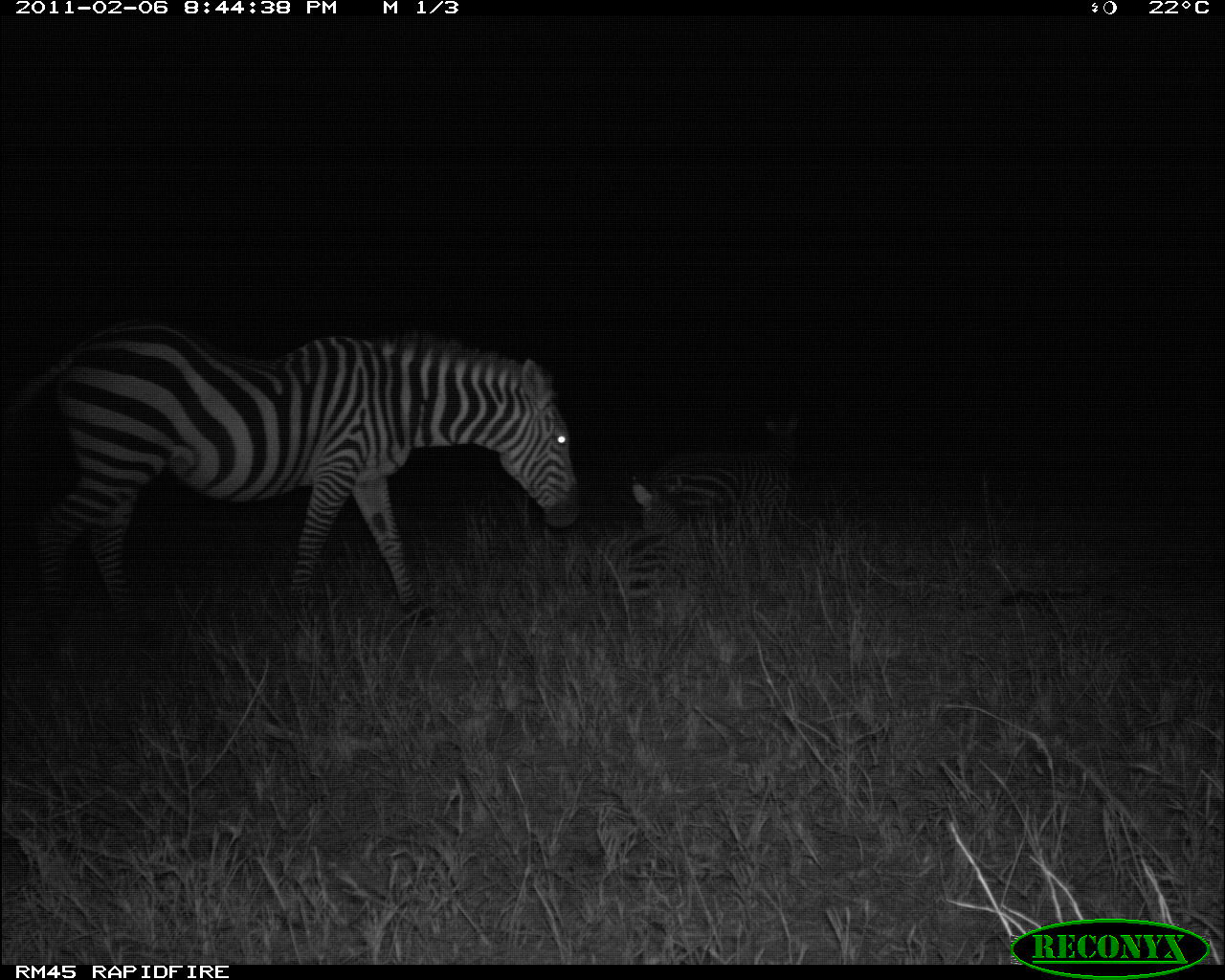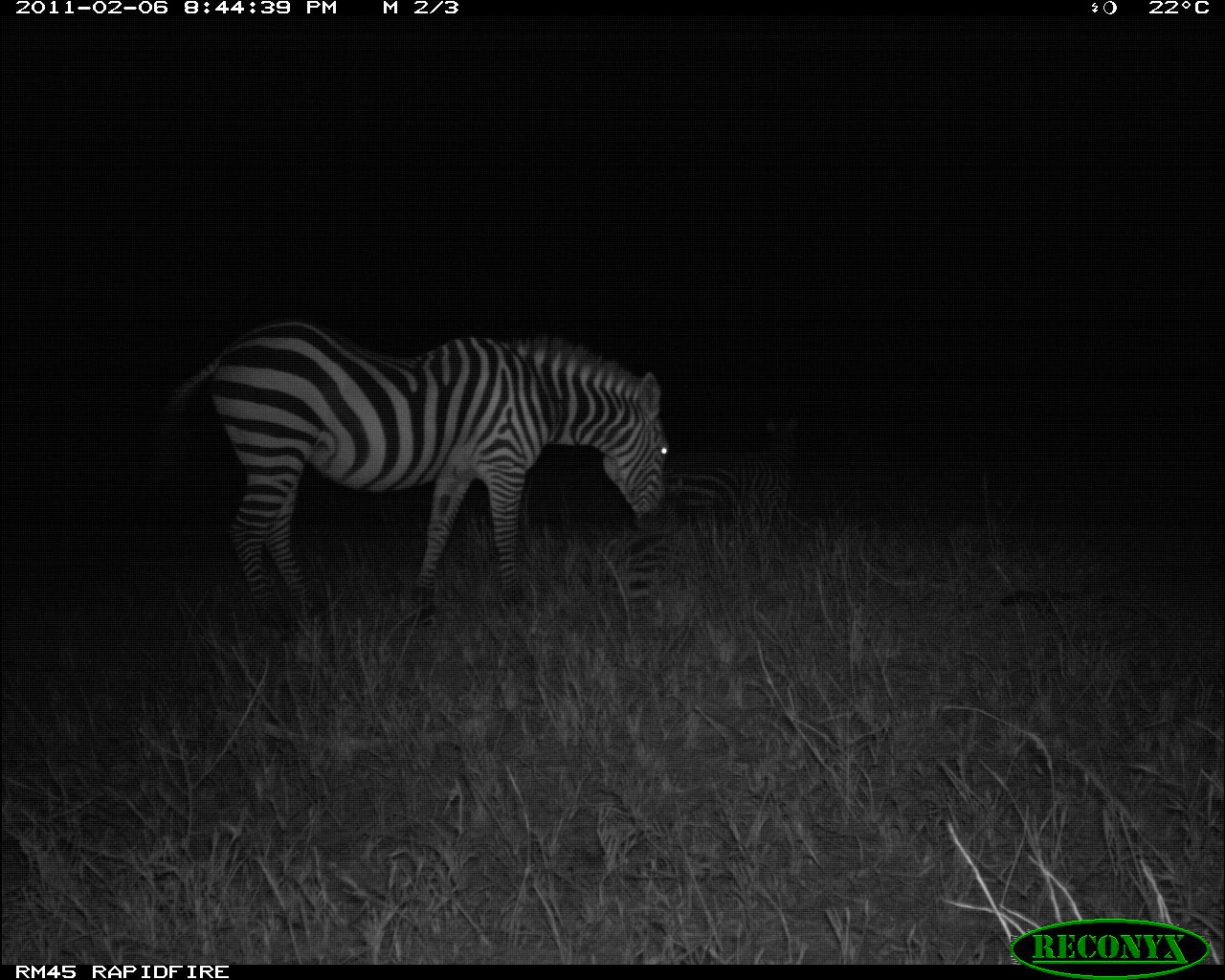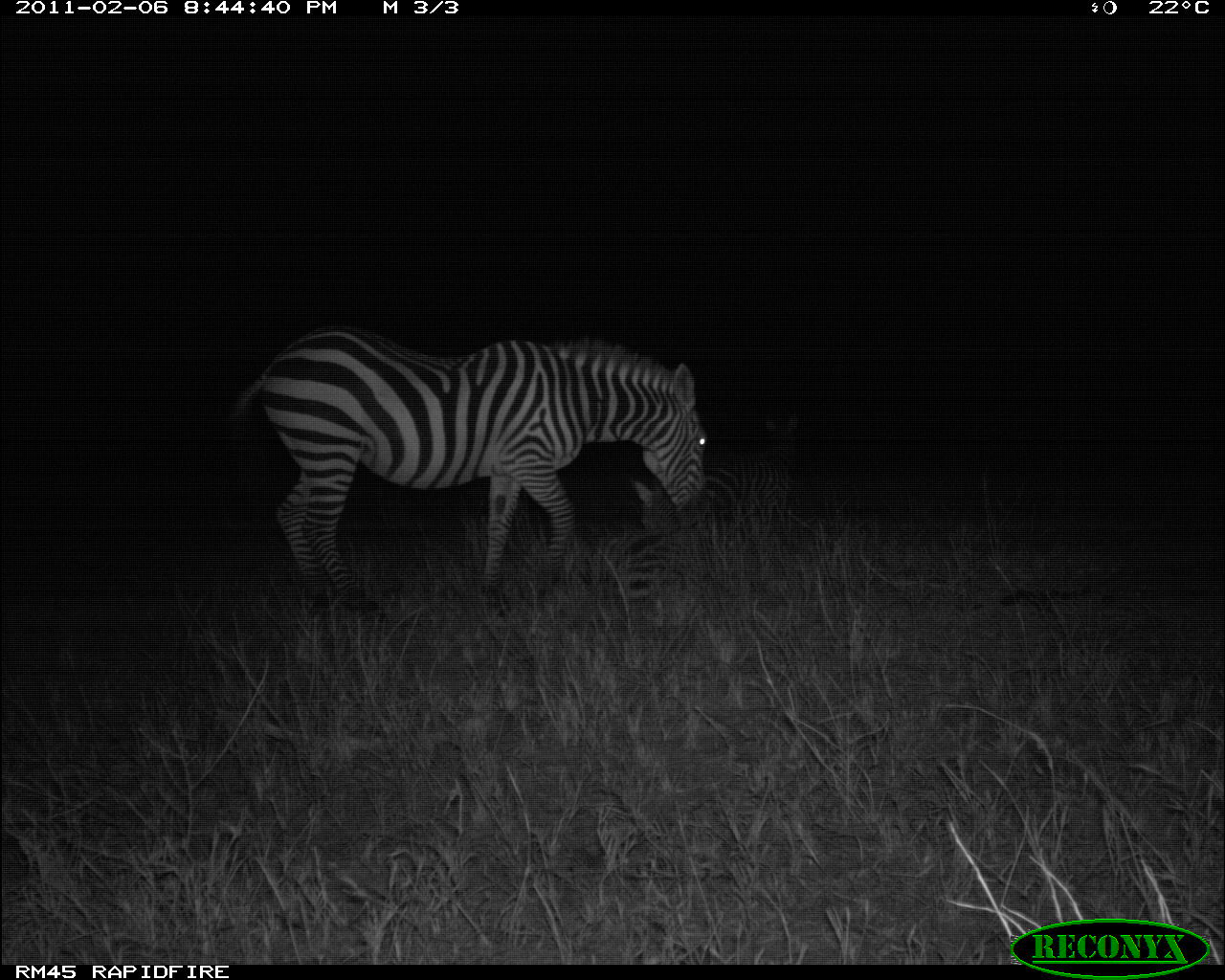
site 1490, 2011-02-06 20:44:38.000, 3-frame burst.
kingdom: Animalia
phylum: Chordata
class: Mammalia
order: Perissodactyla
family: Equidae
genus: Equus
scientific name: Equus quagga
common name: plains zebra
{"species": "Equus quagga (plains zebra)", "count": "2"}